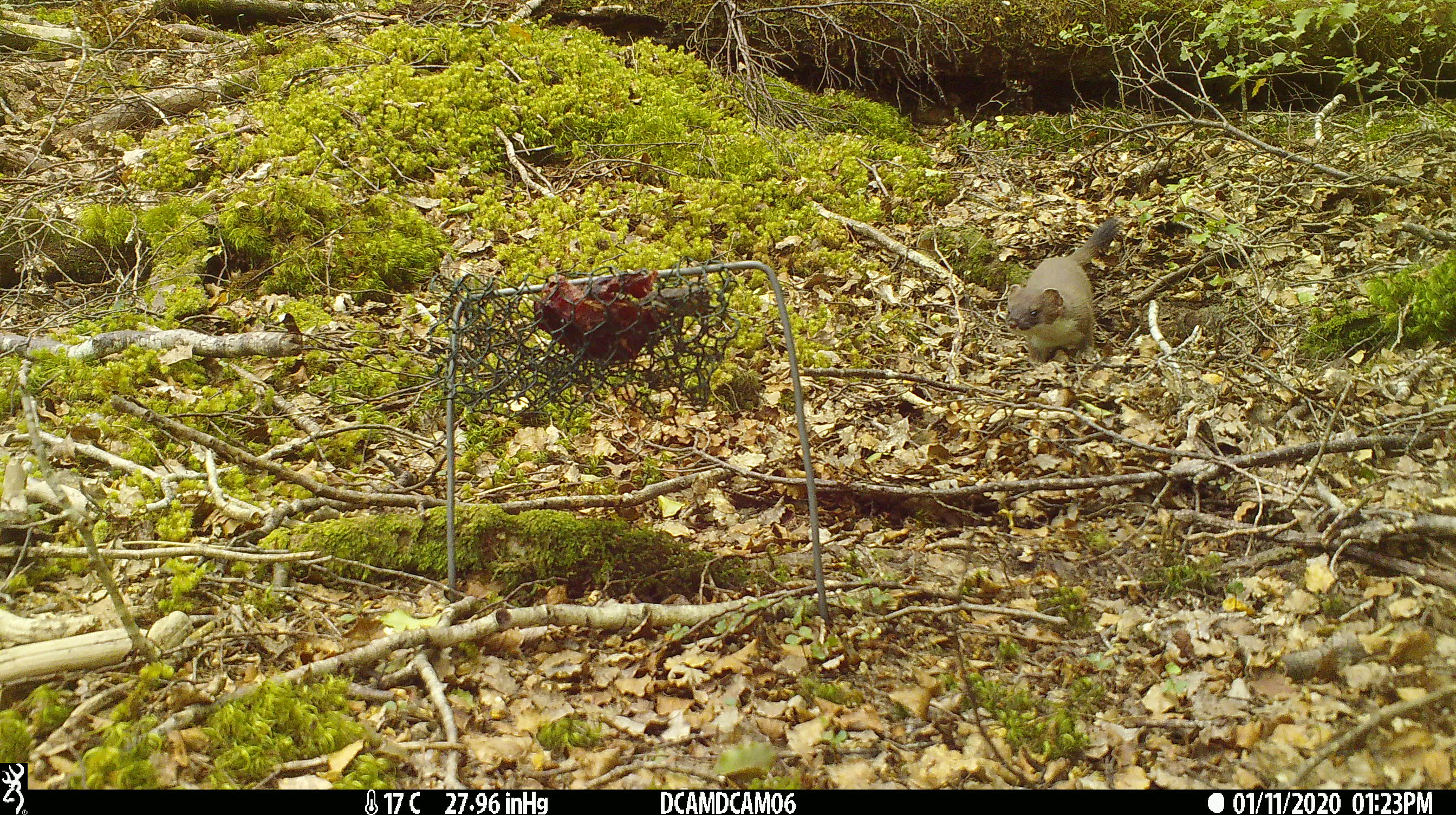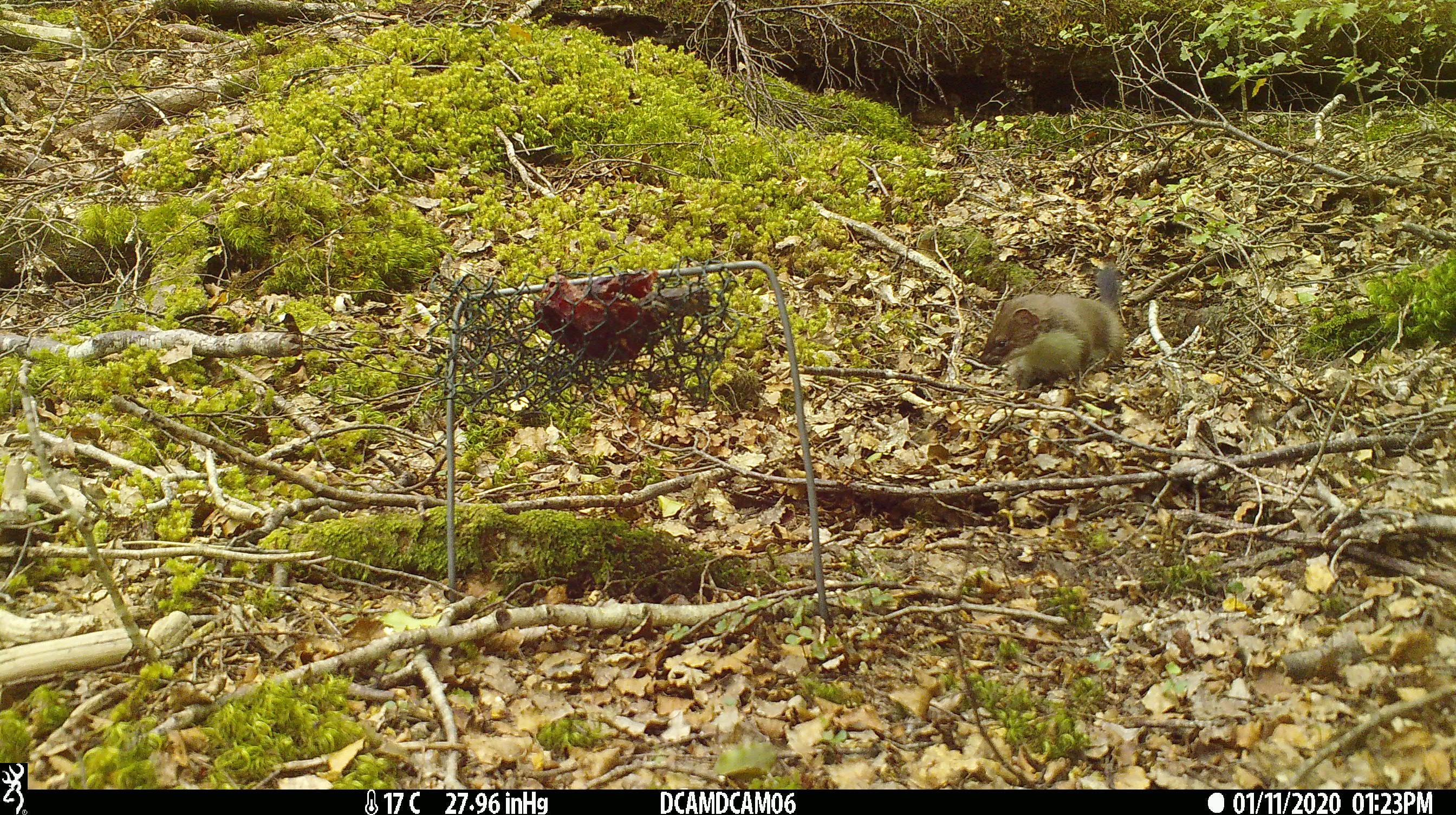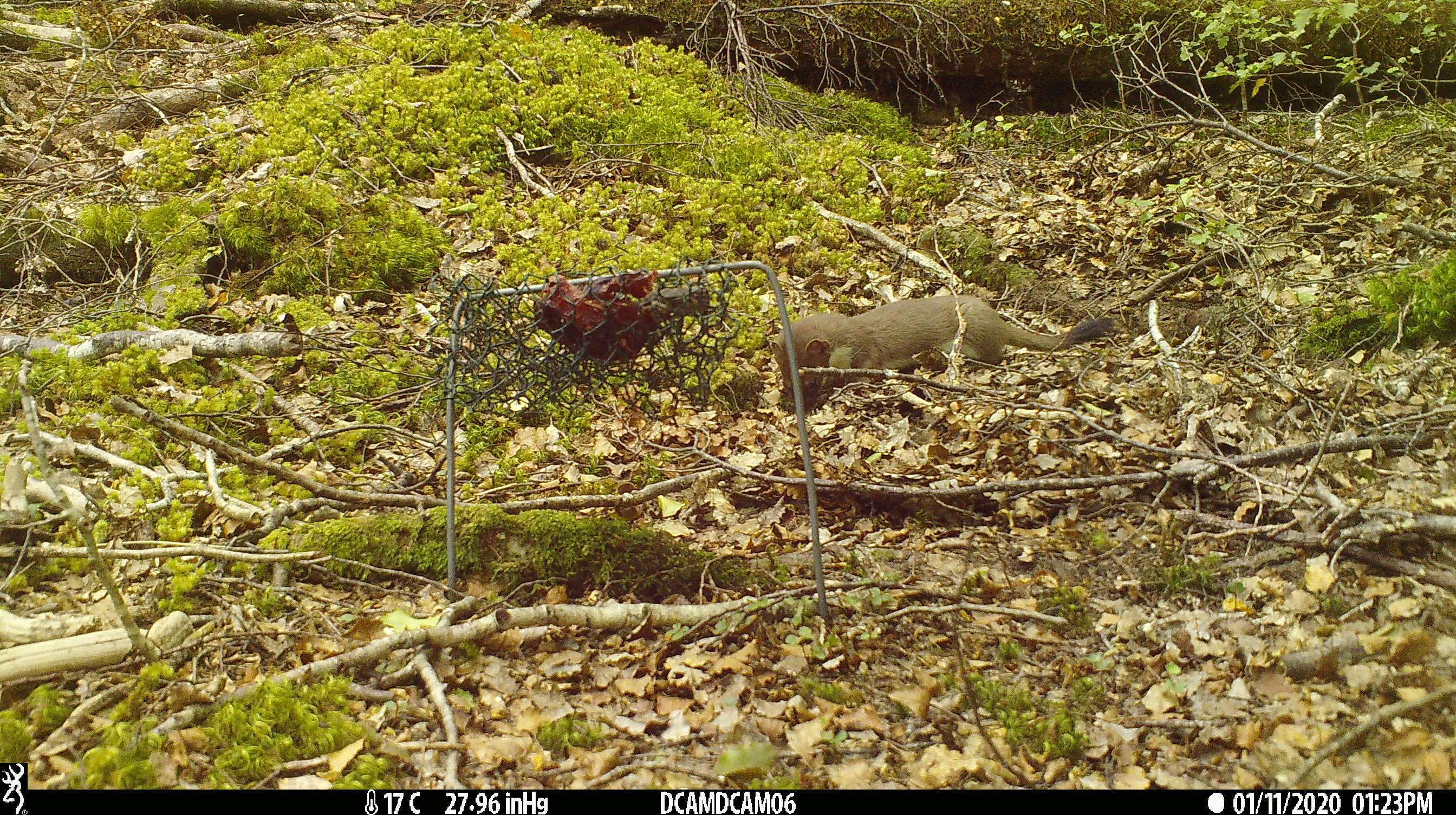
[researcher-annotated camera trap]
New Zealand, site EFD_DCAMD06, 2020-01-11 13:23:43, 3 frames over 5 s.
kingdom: Animalia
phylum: Chordata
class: Mammalia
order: Carnivora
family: Mustelidae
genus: Mustela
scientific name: Mustela erminea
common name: stoat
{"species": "stoat (Mustela erminea)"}